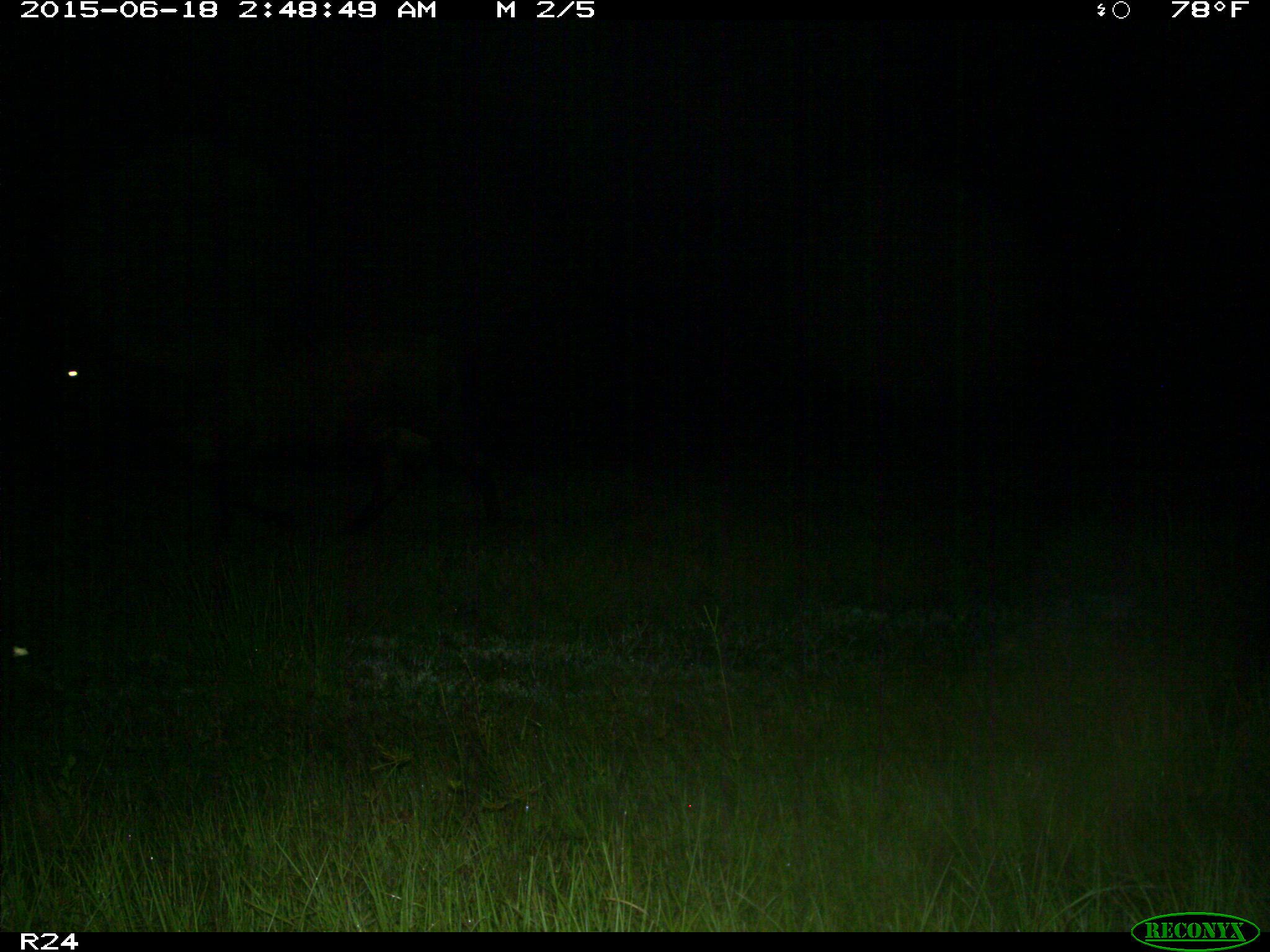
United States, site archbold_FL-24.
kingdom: Animalia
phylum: Chordata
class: Mammalia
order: Artiodactyla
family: Bovidae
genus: Bos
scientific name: Bos taurus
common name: domestic cow